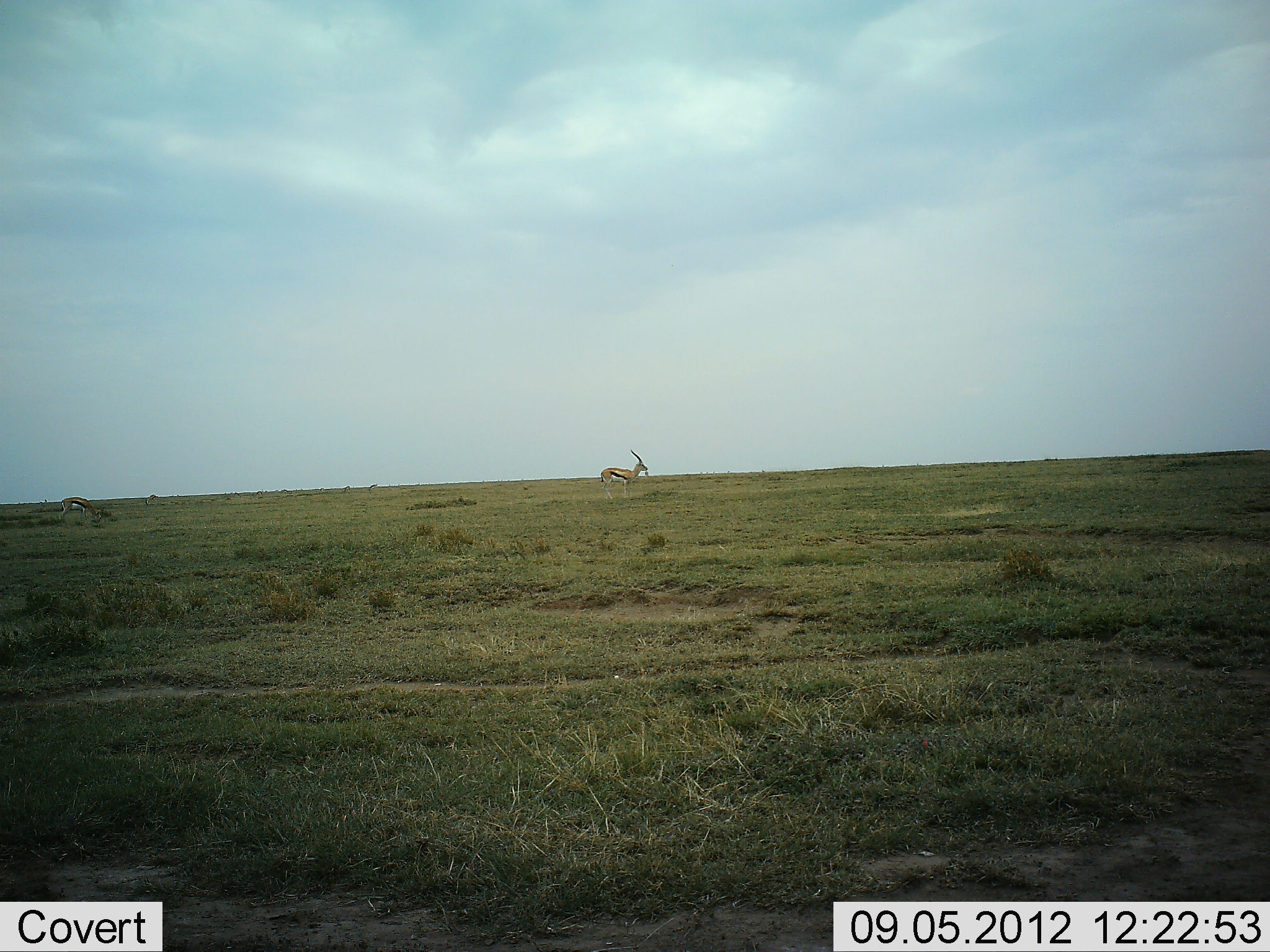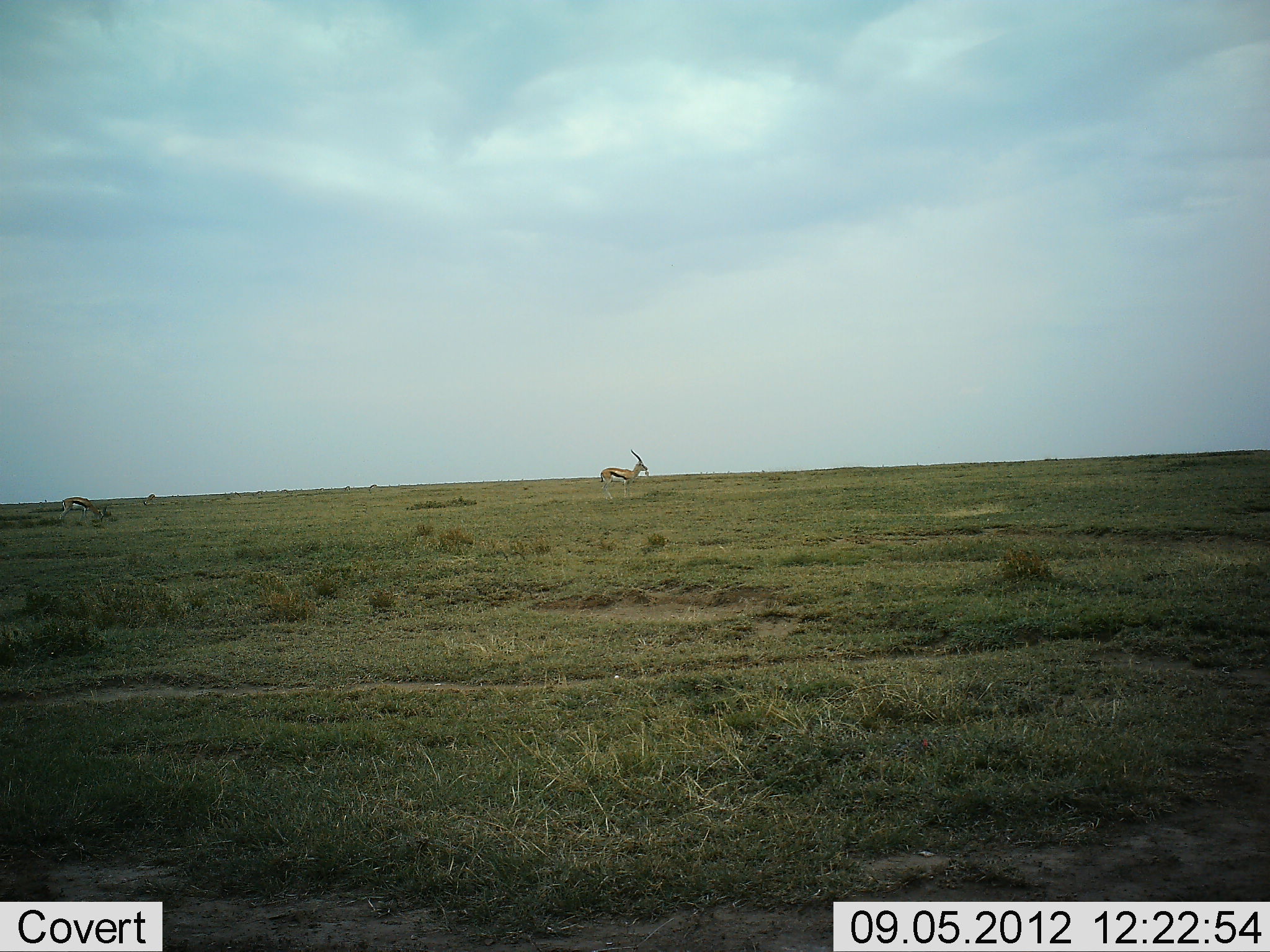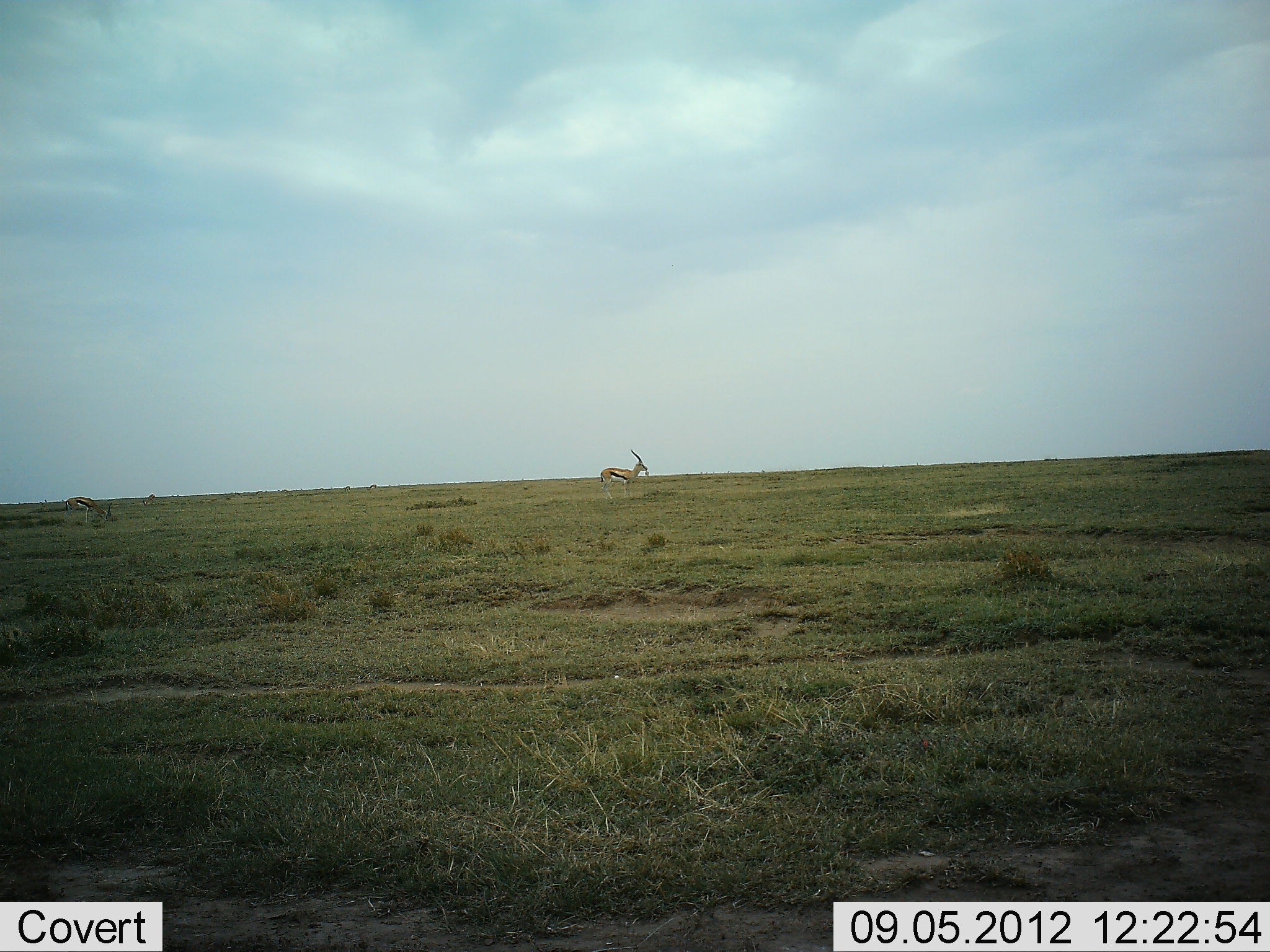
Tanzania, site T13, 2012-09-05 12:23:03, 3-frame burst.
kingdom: Animalia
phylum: Chordata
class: Mammalia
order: Artiodactyla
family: Bovidae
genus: Eudorcas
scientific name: Eudorcas thomsonii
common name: thomson's gazelle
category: gazellethomsons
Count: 2.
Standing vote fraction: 90%.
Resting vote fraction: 0%.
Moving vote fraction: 10%.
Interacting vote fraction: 0%.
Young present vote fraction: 0%.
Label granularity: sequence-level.